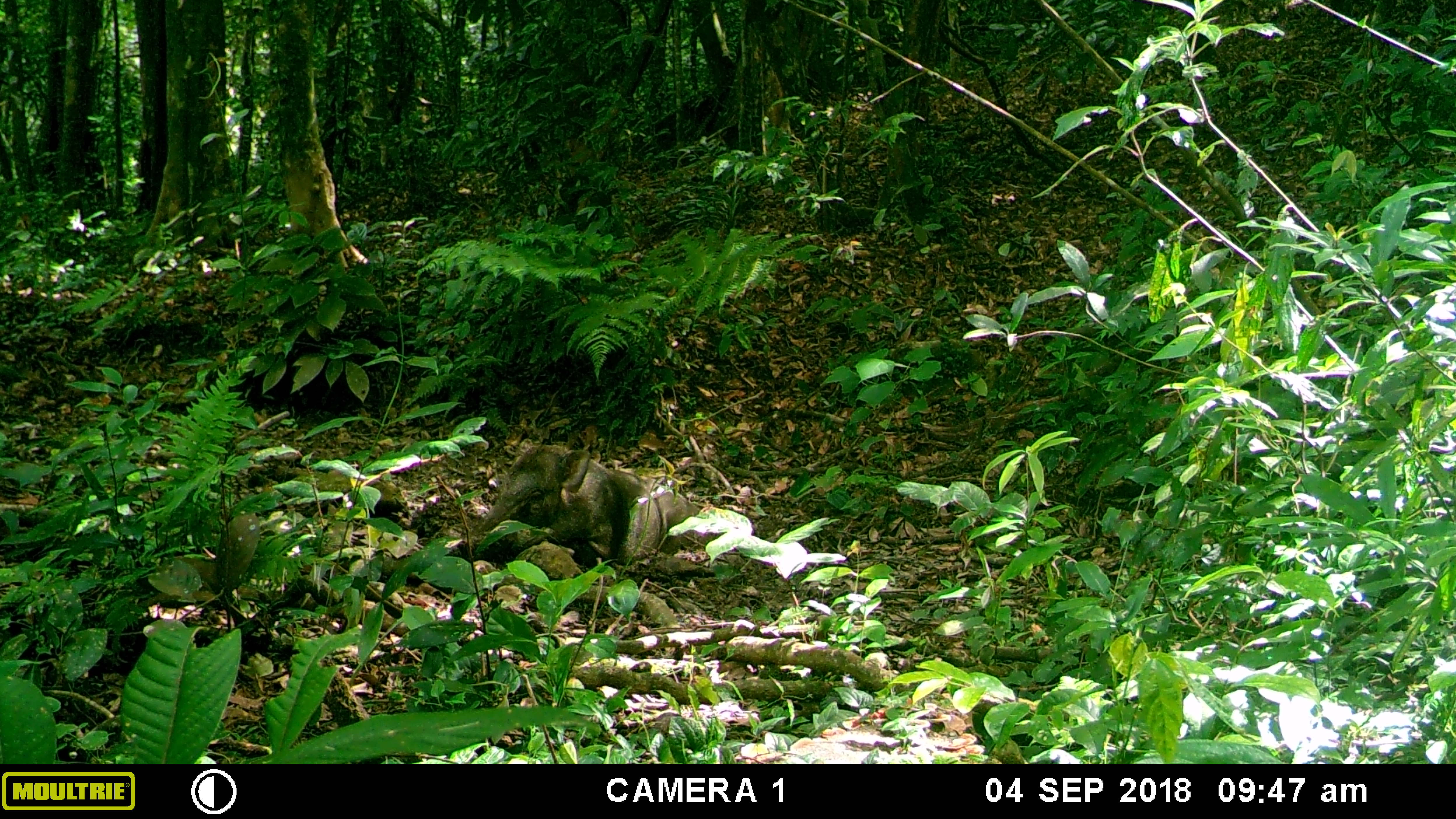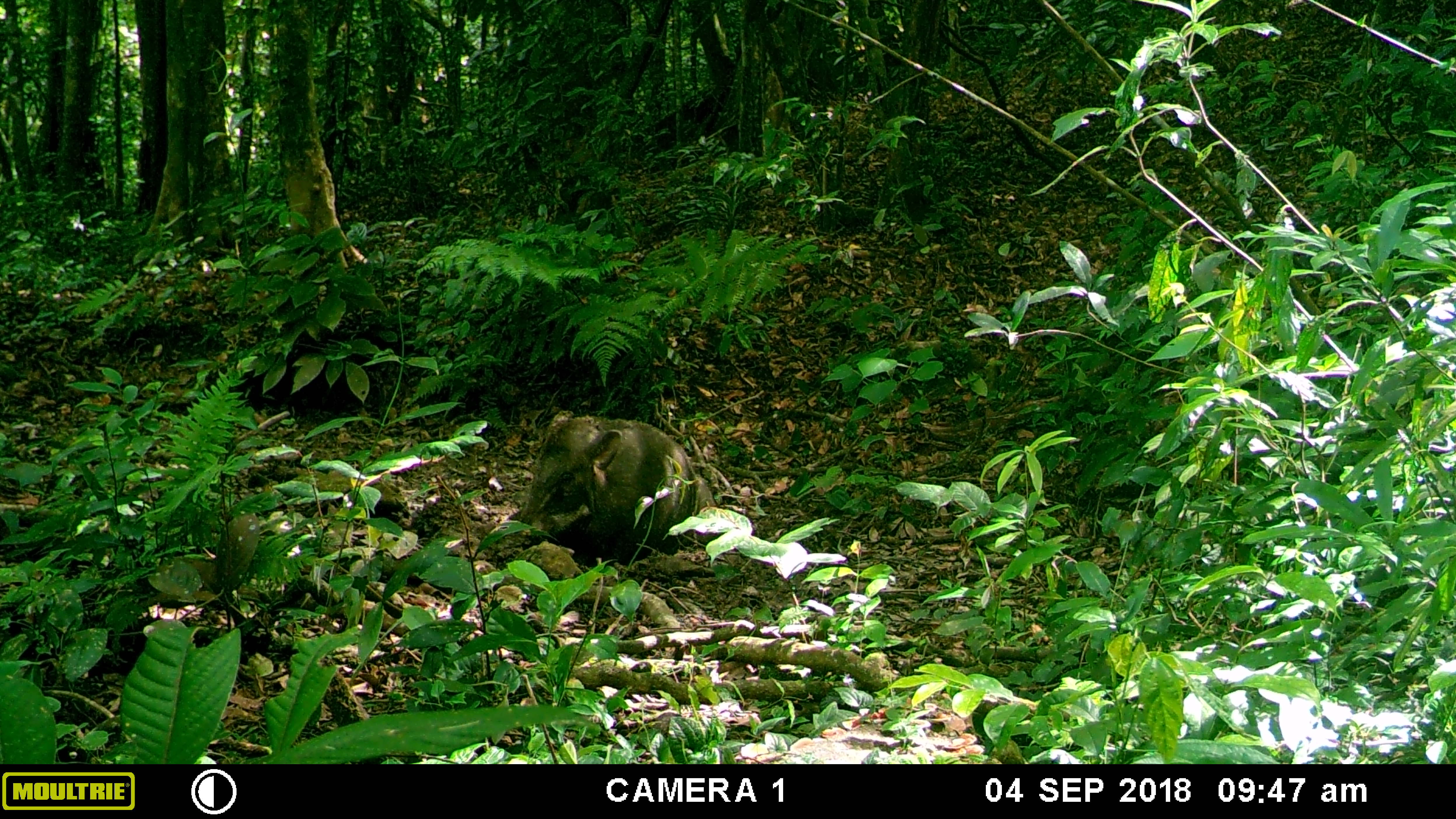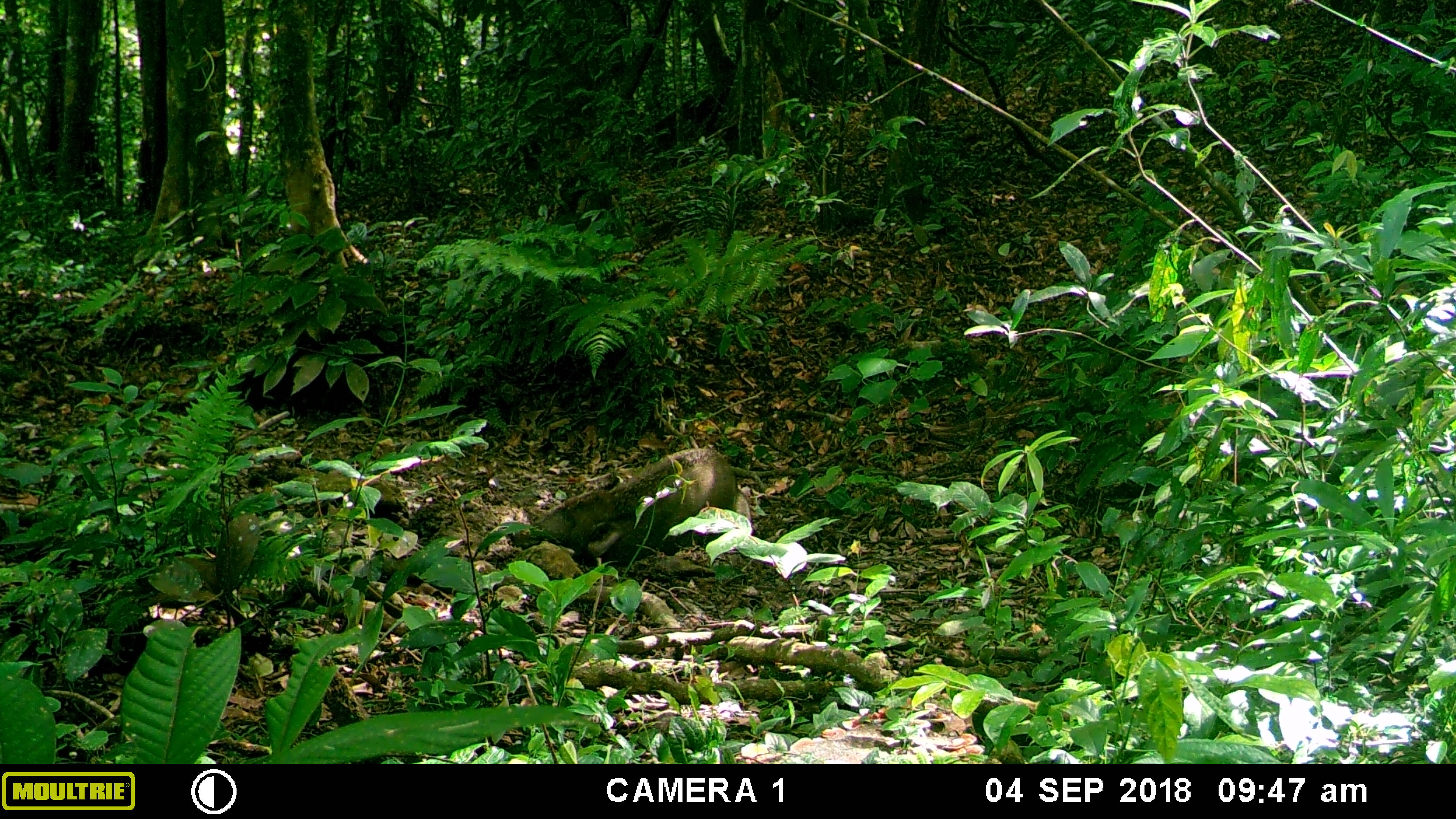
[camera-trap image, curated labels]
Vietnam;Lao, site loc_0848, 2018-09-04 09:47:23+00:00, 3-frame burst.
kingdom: Animalia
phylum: Chordata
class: Mammalia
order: Artiodactyla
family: Suidae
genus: Sus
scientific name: Sus scrofa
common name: eurasian wild pig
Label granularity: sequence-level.